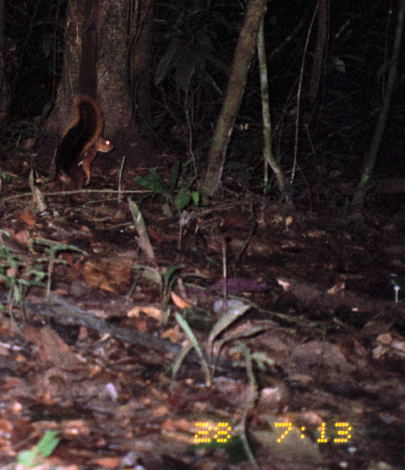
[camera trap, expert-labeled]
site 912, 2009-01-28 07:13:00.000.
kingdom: Animalia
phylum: Chordata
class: Mammalia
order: Rodentia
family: Sciuridae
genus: Sciurus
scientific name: Sciurus igniventris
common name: northern amazon red squirrel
Sciurus igniventris (northern amazon red squirrel).